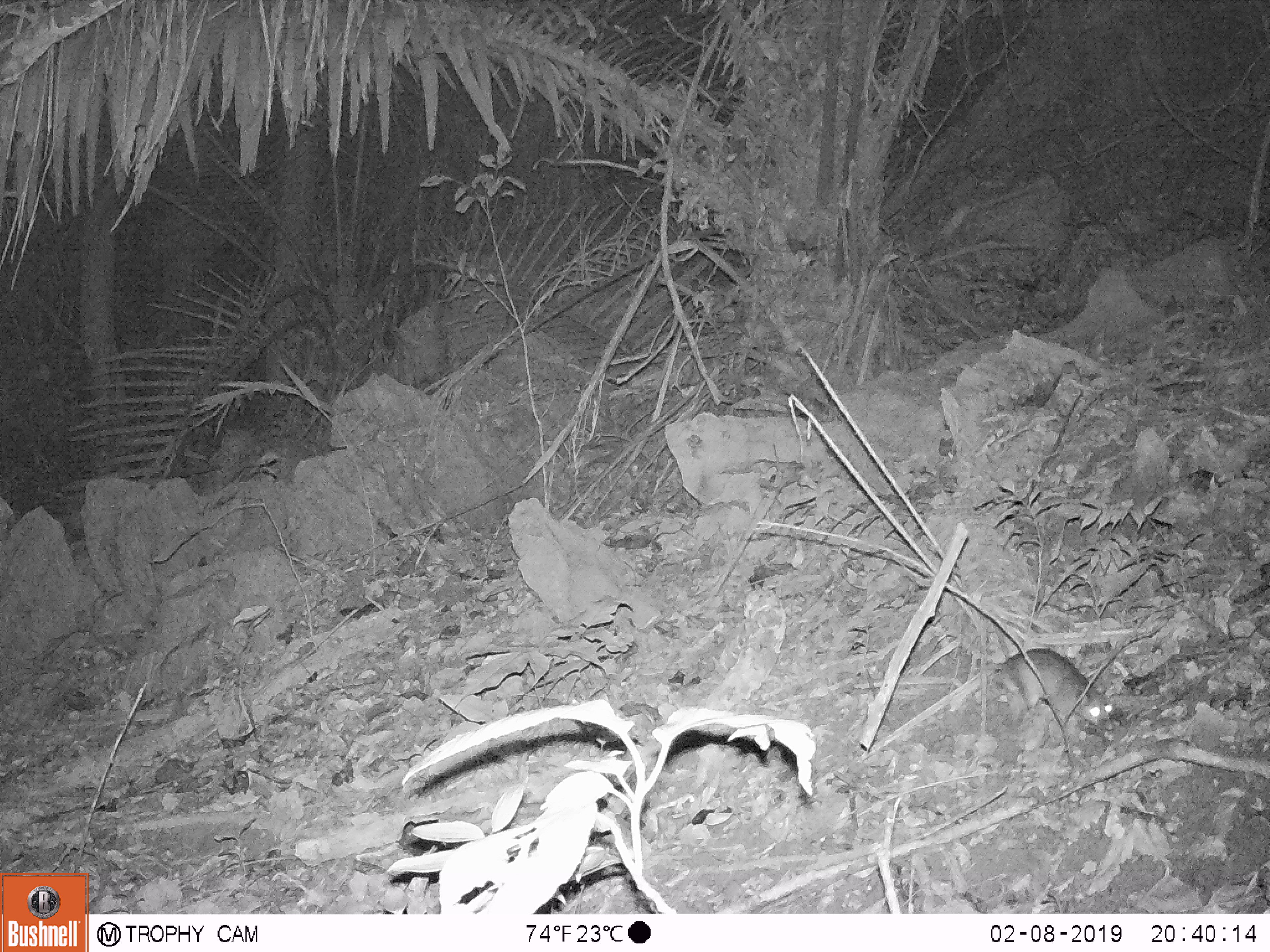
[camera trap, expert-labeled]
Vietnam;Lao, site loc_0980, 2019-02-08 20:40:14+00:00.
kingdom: Animalia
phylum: Chordata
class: Mammalia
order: Rodentia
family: Muridae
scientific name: Muridae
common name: old-world mice and rats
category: unidentified murid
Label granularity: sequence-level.